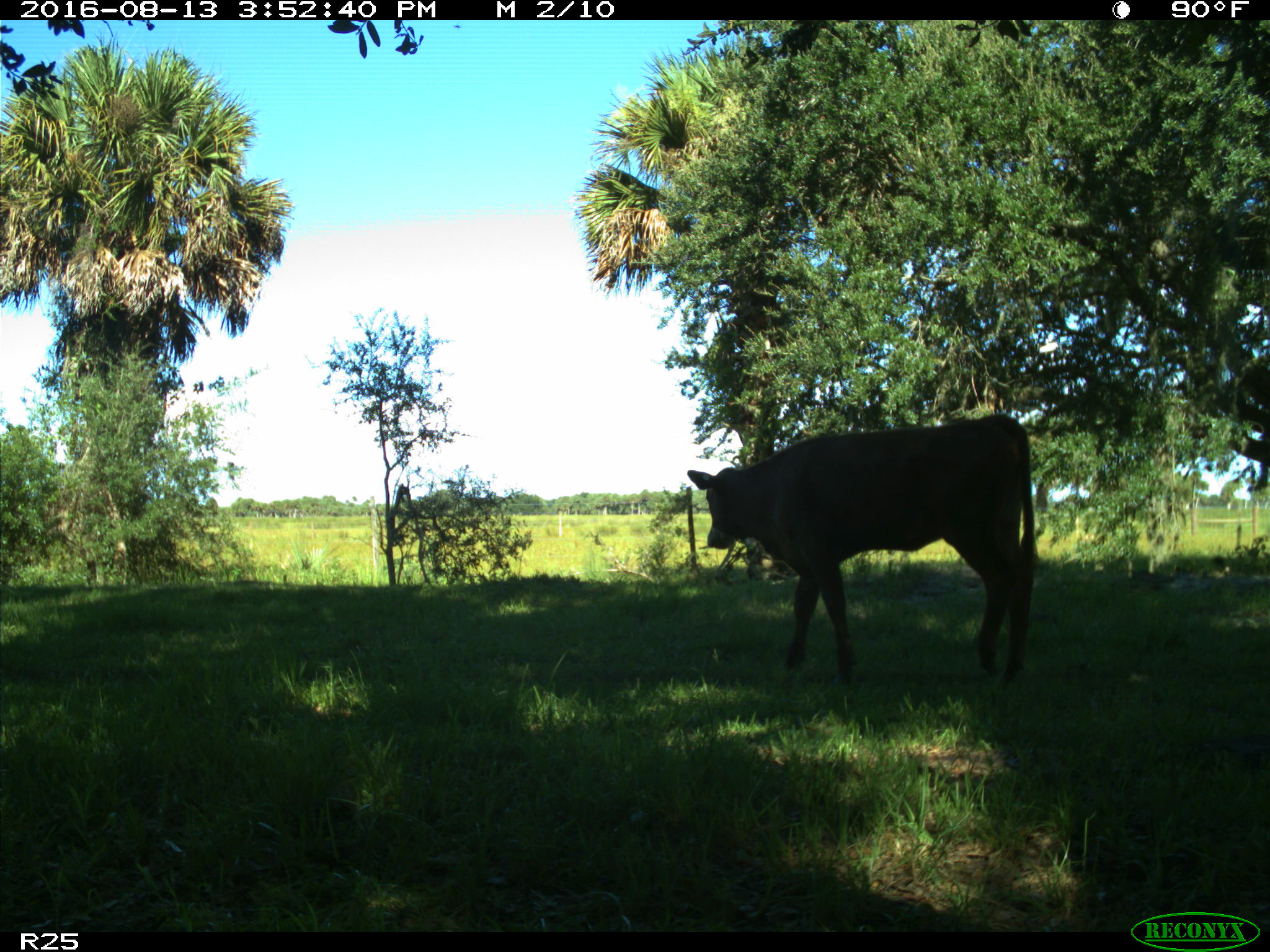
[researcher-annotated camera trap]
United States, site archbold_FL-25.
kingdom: Animalia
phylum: Chordata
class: Mammalia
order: Artiodactyla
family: Bovidae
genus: Bos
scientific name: Bos taurus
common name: domestic cow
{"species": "Bos taurus (domestic cow)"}